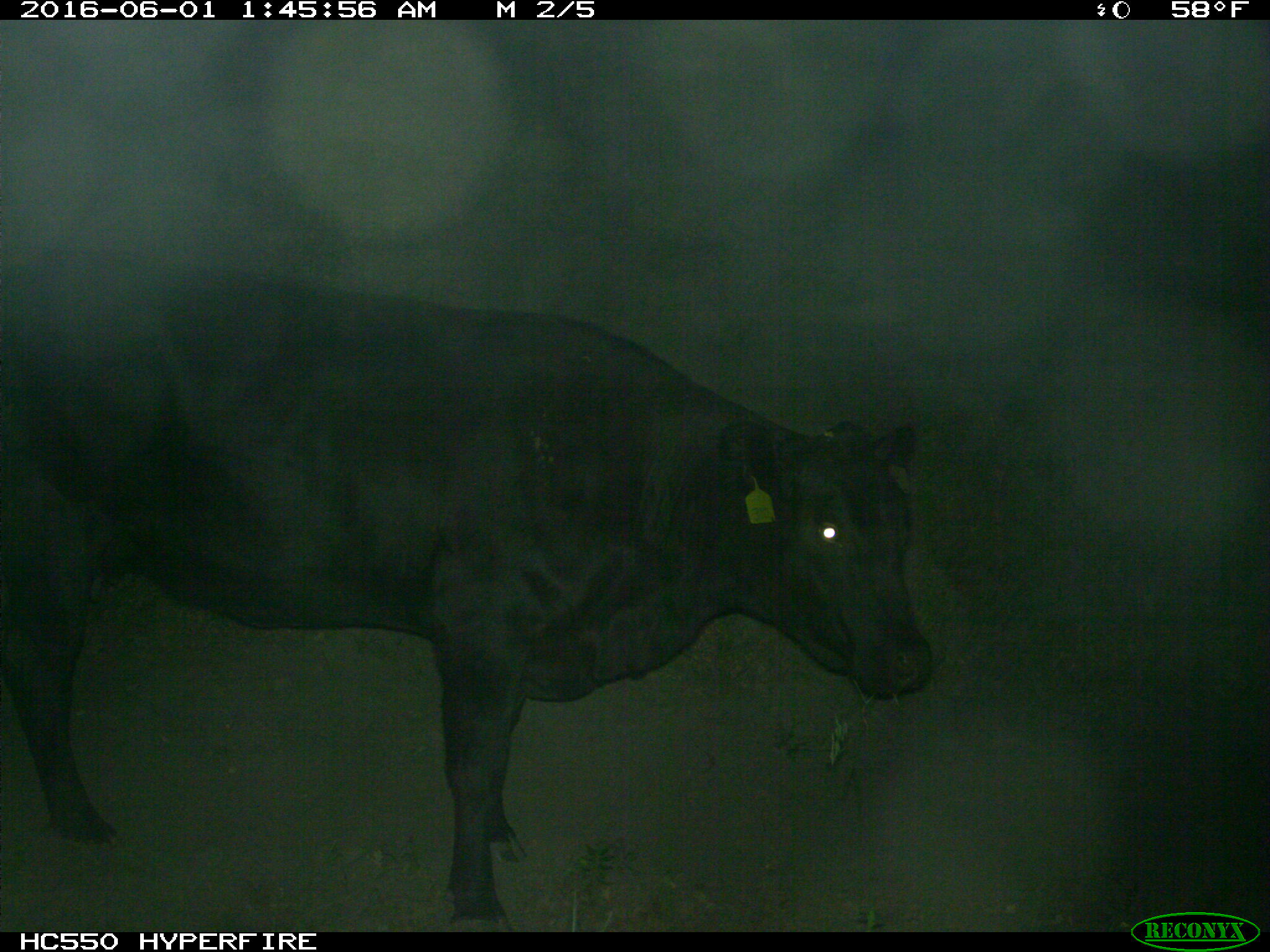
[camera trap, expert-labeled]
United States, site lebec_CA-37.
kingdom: Animalia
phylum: Chordata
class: Mammalia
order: Artiodactyla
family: Bovidae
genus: Bos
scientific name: Bos taurus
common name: domestic cow